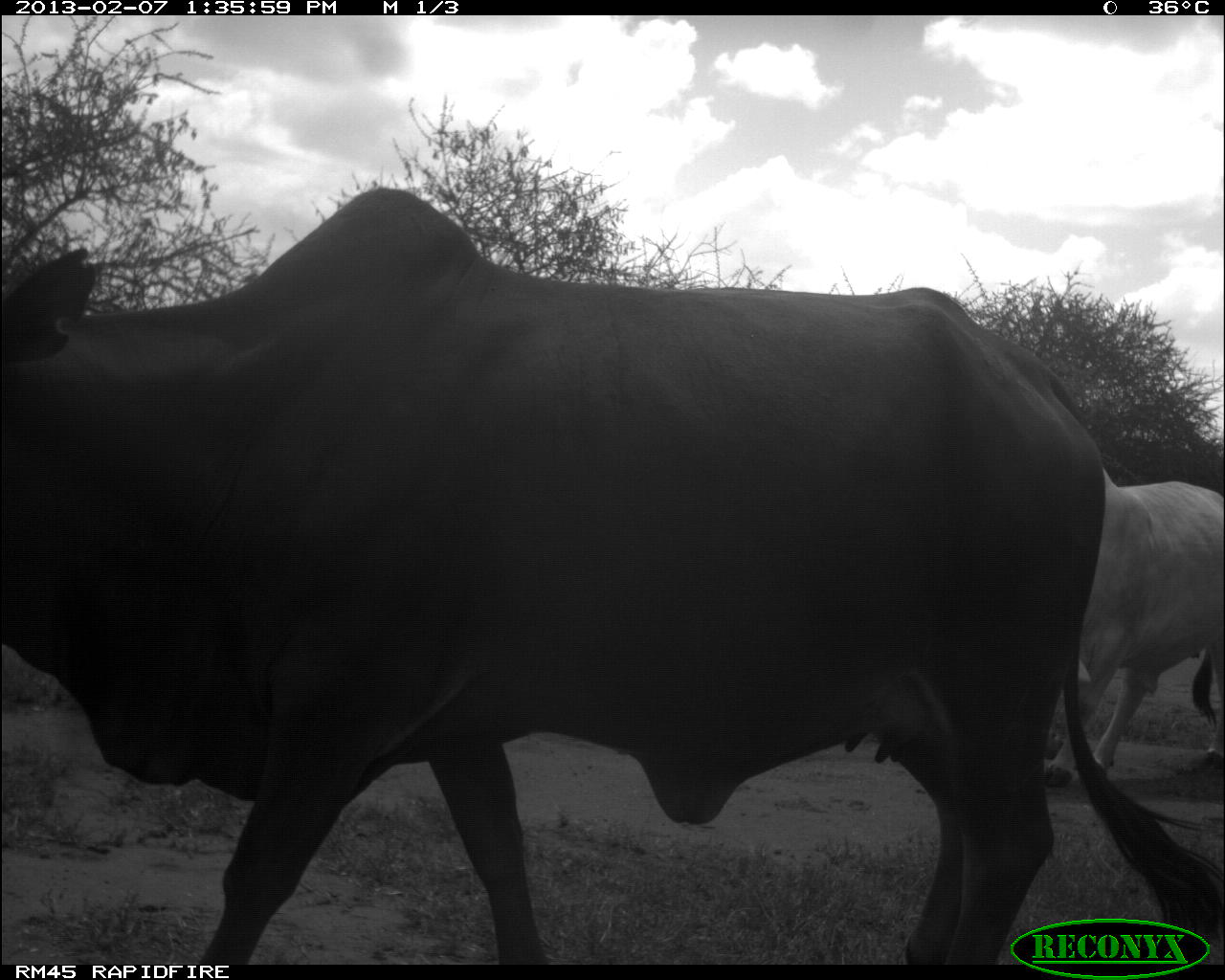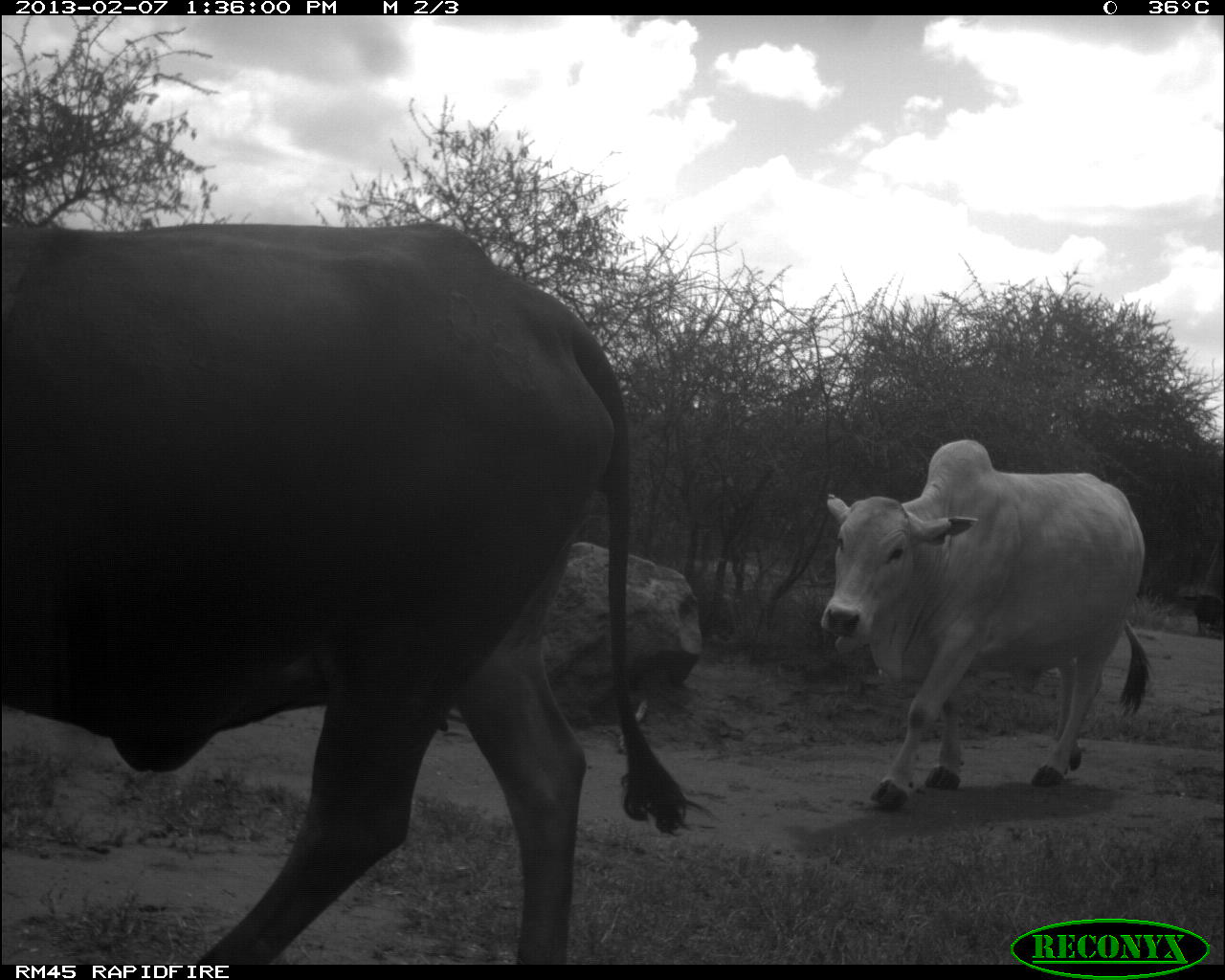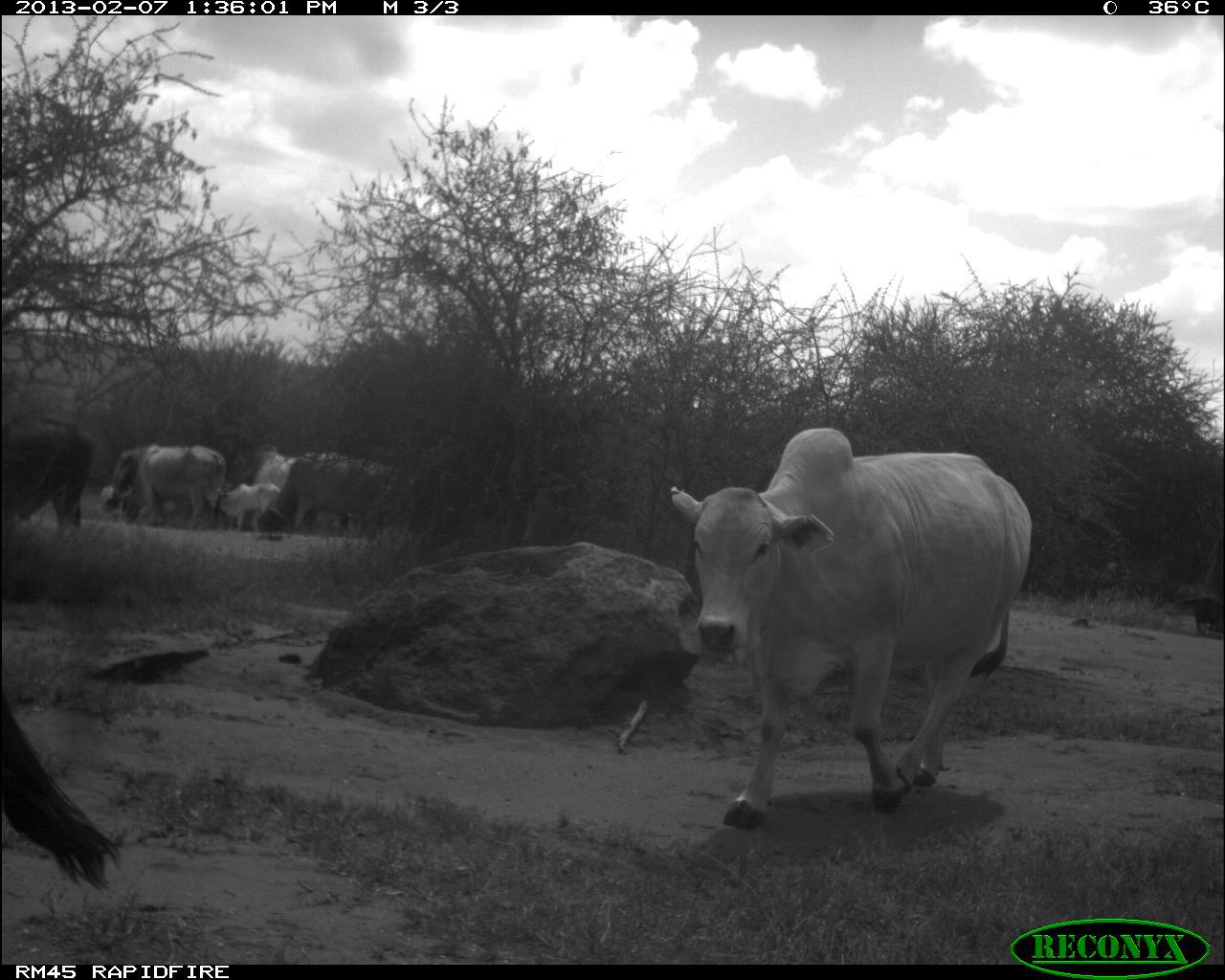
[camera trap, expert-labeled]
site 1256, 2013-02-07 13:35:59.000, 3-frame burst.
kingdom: Animalia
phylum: Chordata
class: Mammalia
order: Artiodactyla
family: Bovidae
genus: Bos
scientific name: Bos taurus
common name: domestic cattle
Bos taurus (domestic cattle), count 2.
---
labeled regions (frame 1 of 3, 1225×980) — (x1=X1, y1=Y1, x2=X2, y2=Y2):
bos taurus: (x1=0, y1=183, x2=1222, y2=958); (x1=1038, y1=461, x2=1225, y2=789)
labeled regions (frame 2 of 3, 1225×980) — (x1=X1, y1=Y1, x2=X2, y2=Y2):
bos taurus: (x1=1, y1=214, x2=713, y2=964); (x1=810, y1=431, x2=1150, y2=812); (x1=1181, y1=589, x2=1223, y2=634)